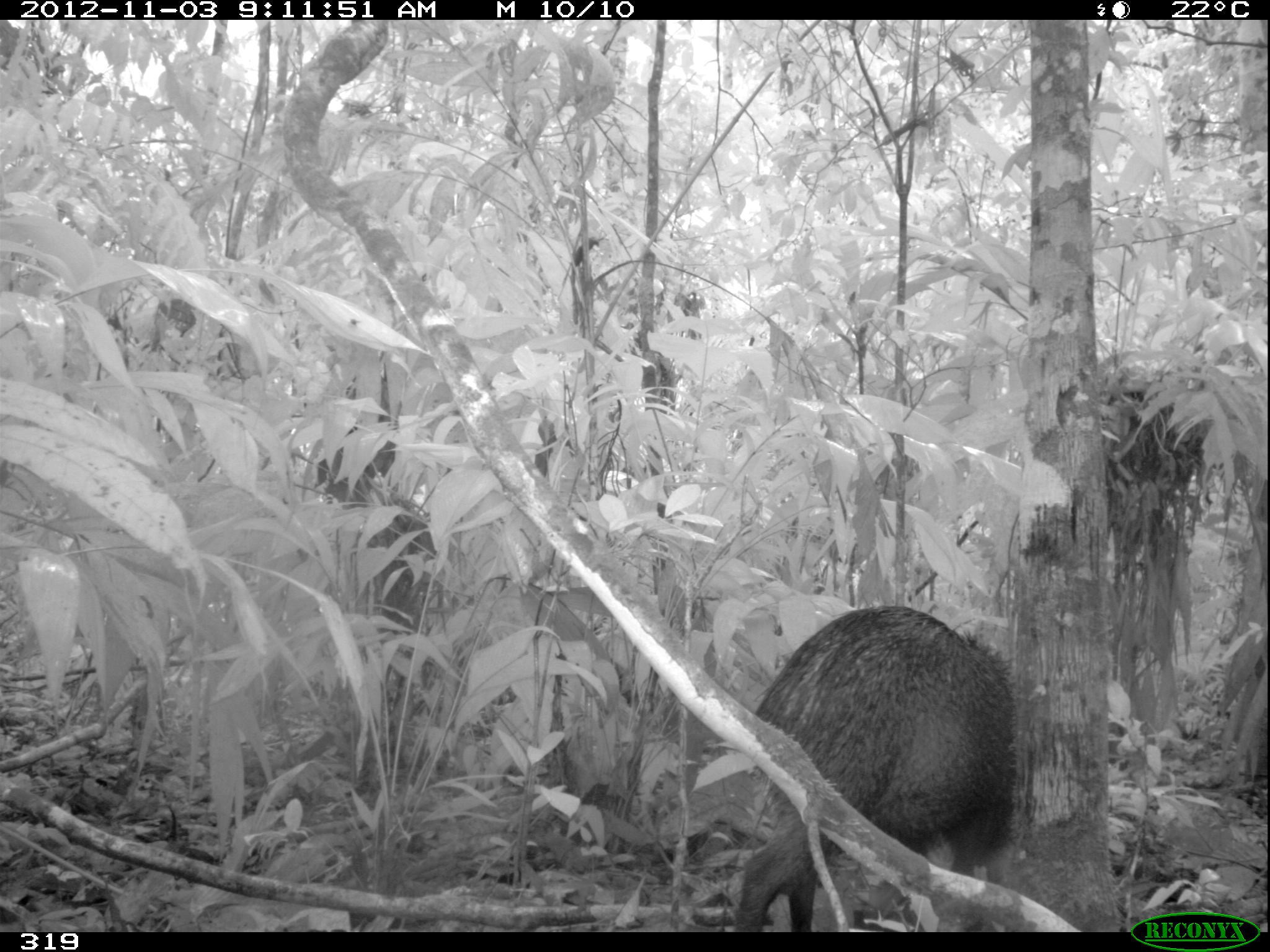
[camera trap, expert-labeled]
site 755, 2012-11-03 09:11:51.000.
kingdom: Animalia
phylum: Chordata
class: Mammalia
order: Artiodactyla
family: Tayassuidae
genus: Tayassu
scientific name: Tayassu pecari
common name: white-lipped peccary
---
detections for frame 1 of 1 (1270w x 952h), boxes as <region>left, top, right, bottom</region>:
tayassu pecari: <region>733, 605, 1020, 931</region>